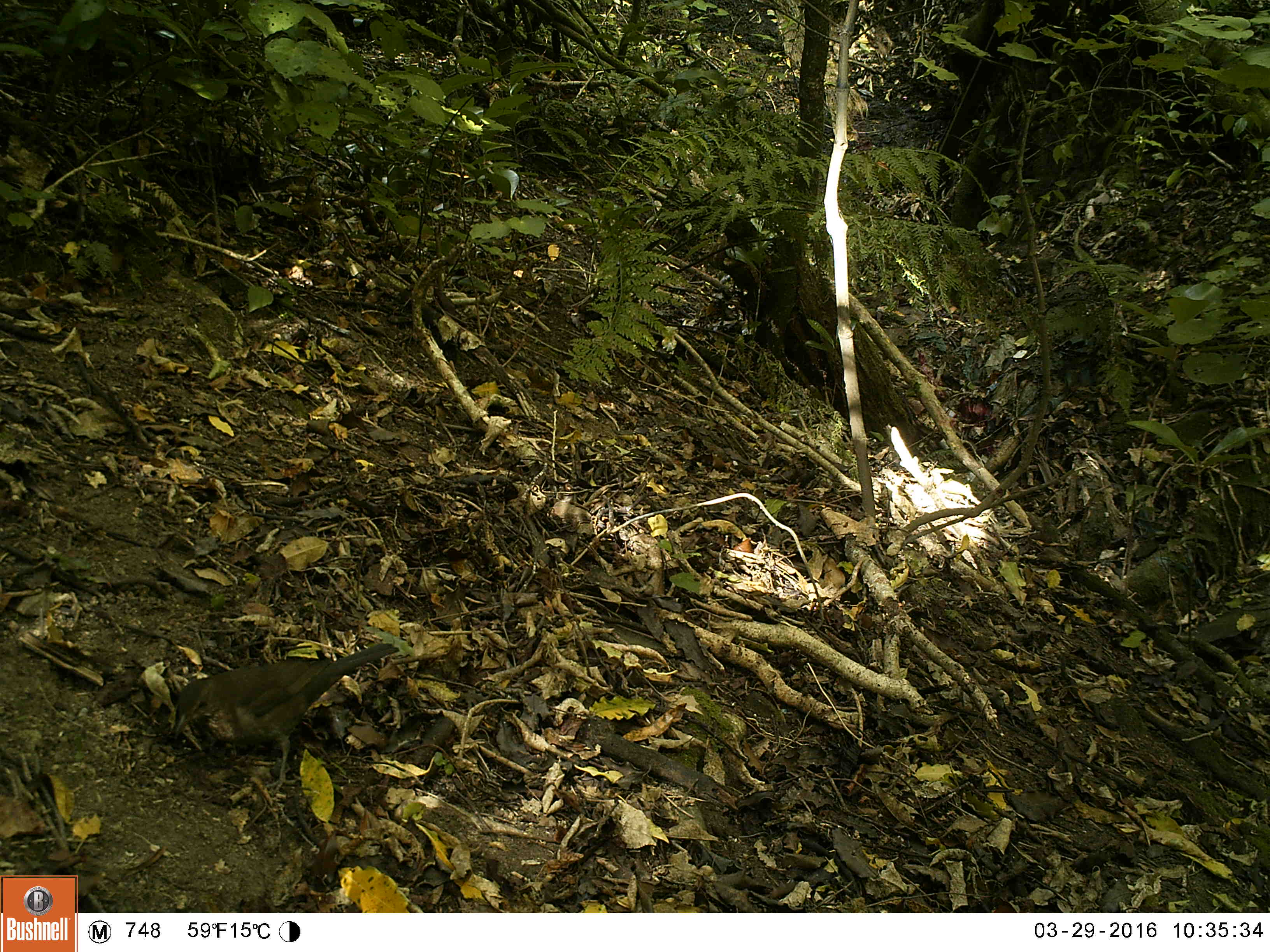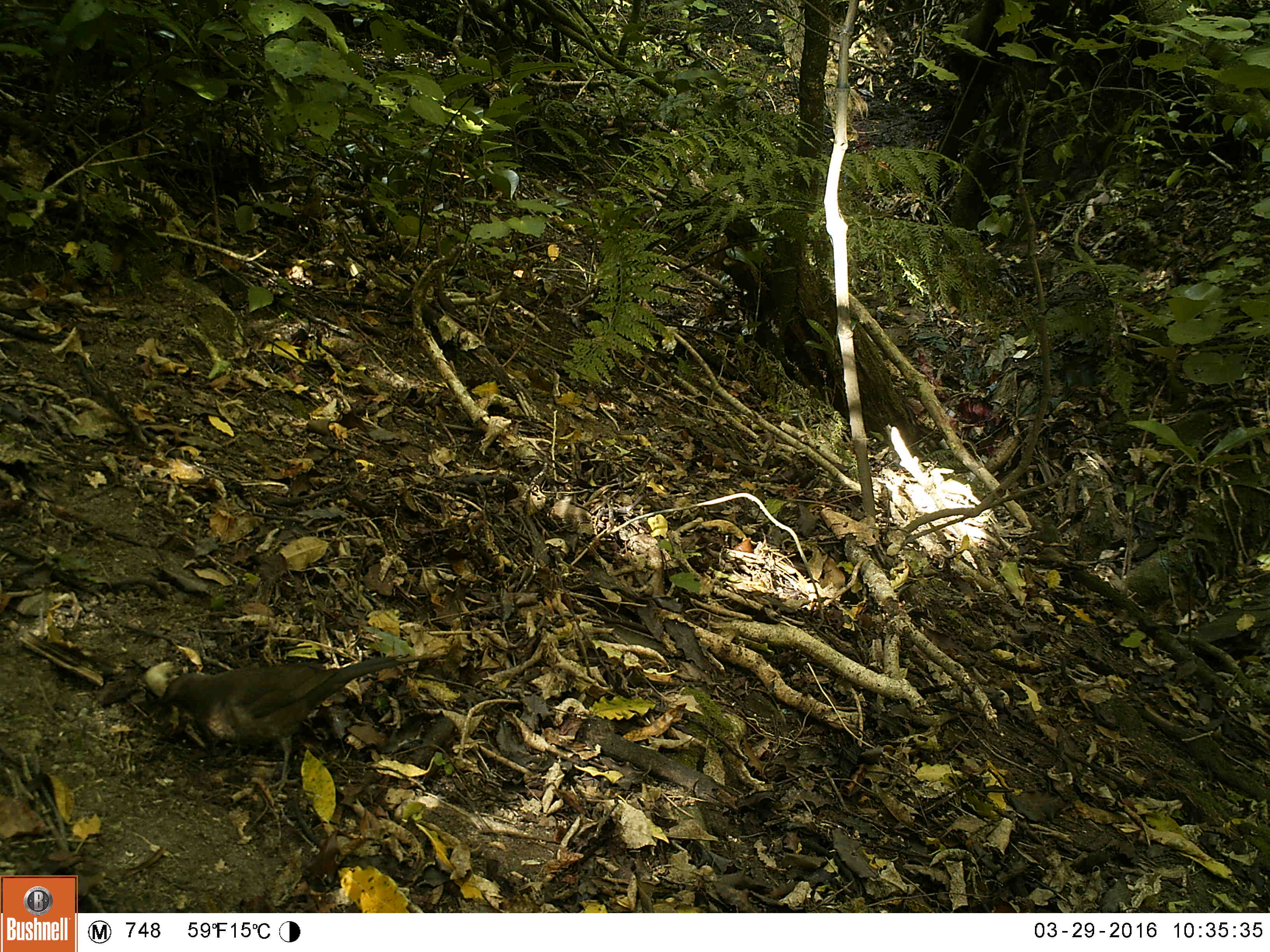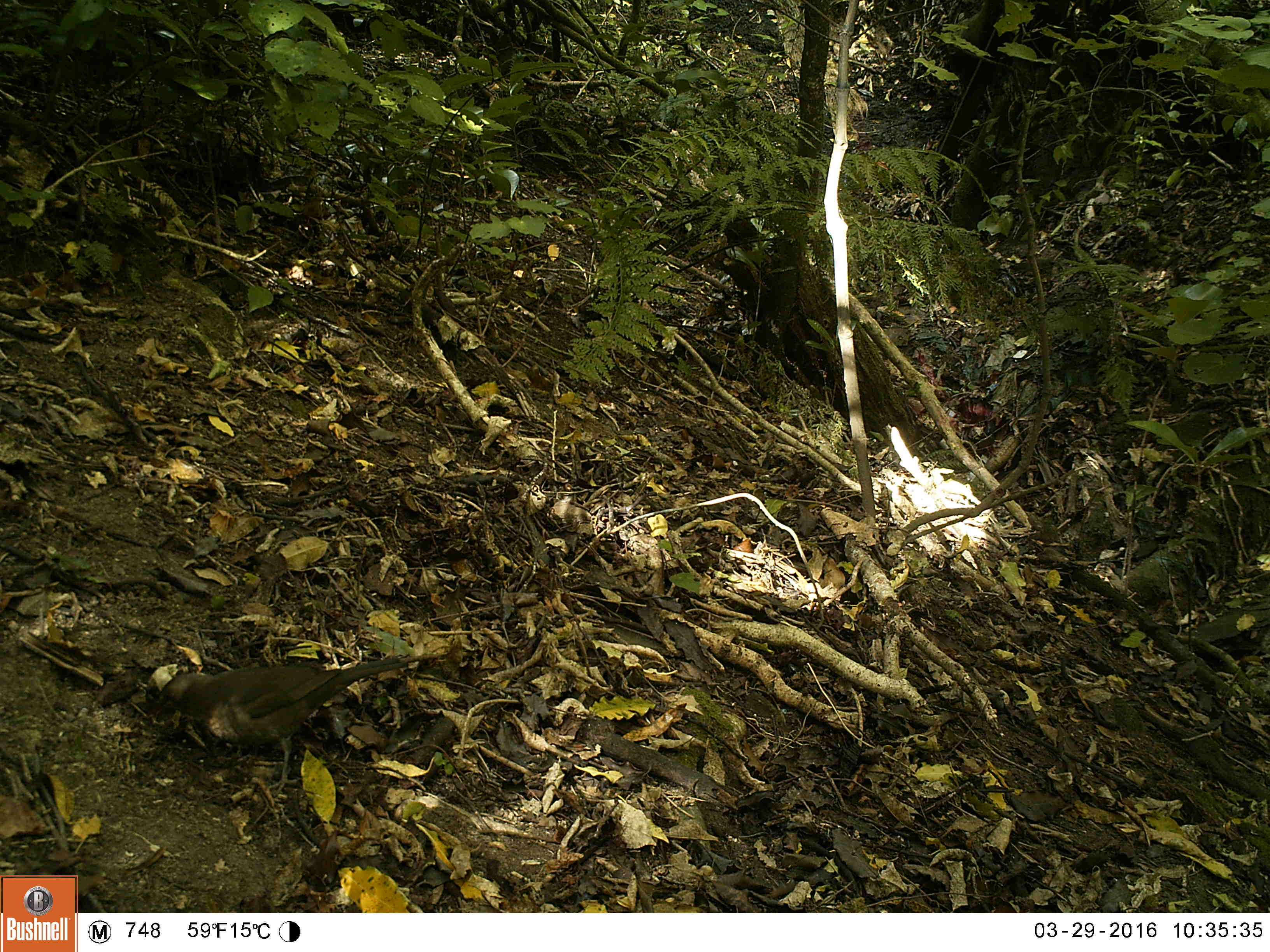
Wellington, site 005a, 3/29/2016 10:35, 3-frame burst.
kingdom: Animalia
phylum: Chordata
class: Aves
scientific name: Aves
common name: bird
Bird (Aves).